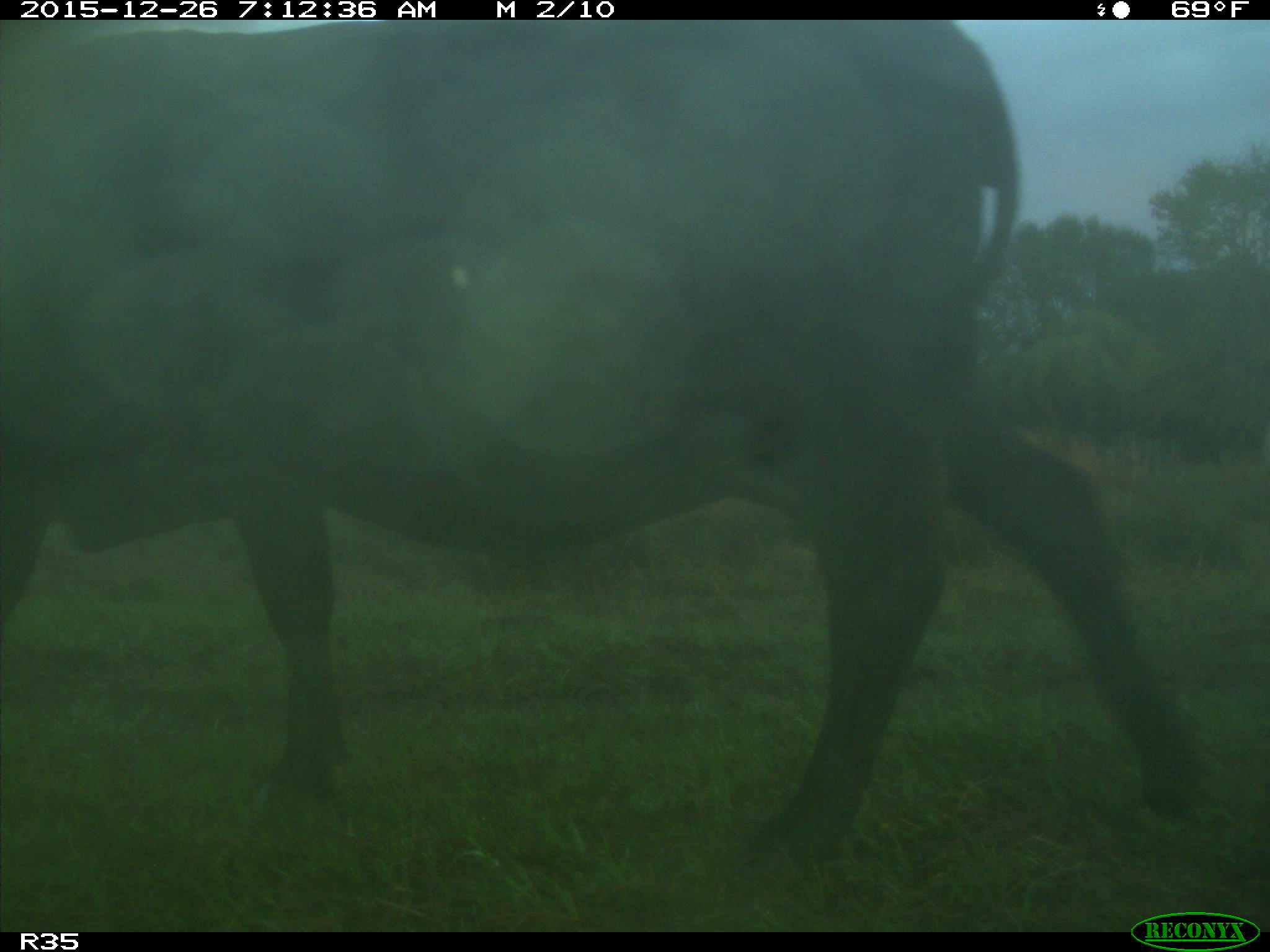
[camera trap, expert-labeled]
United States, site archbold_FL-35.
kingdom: Animalia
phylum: Chordata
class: Mammalia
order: Artiodactyla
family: Bovidae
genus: Bos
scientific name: Bos taurus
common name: domestic cow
Bos taurus (domestic cow).